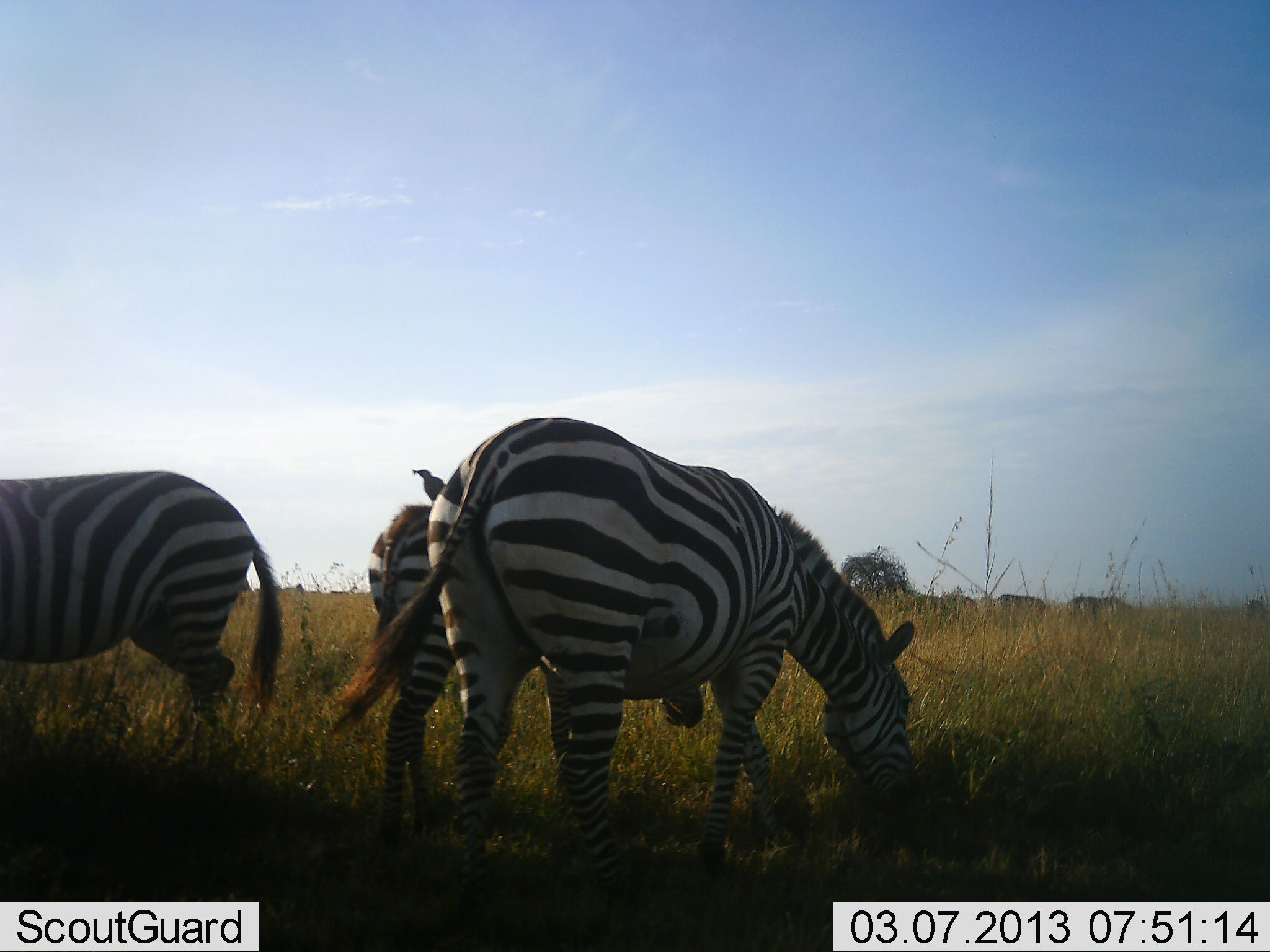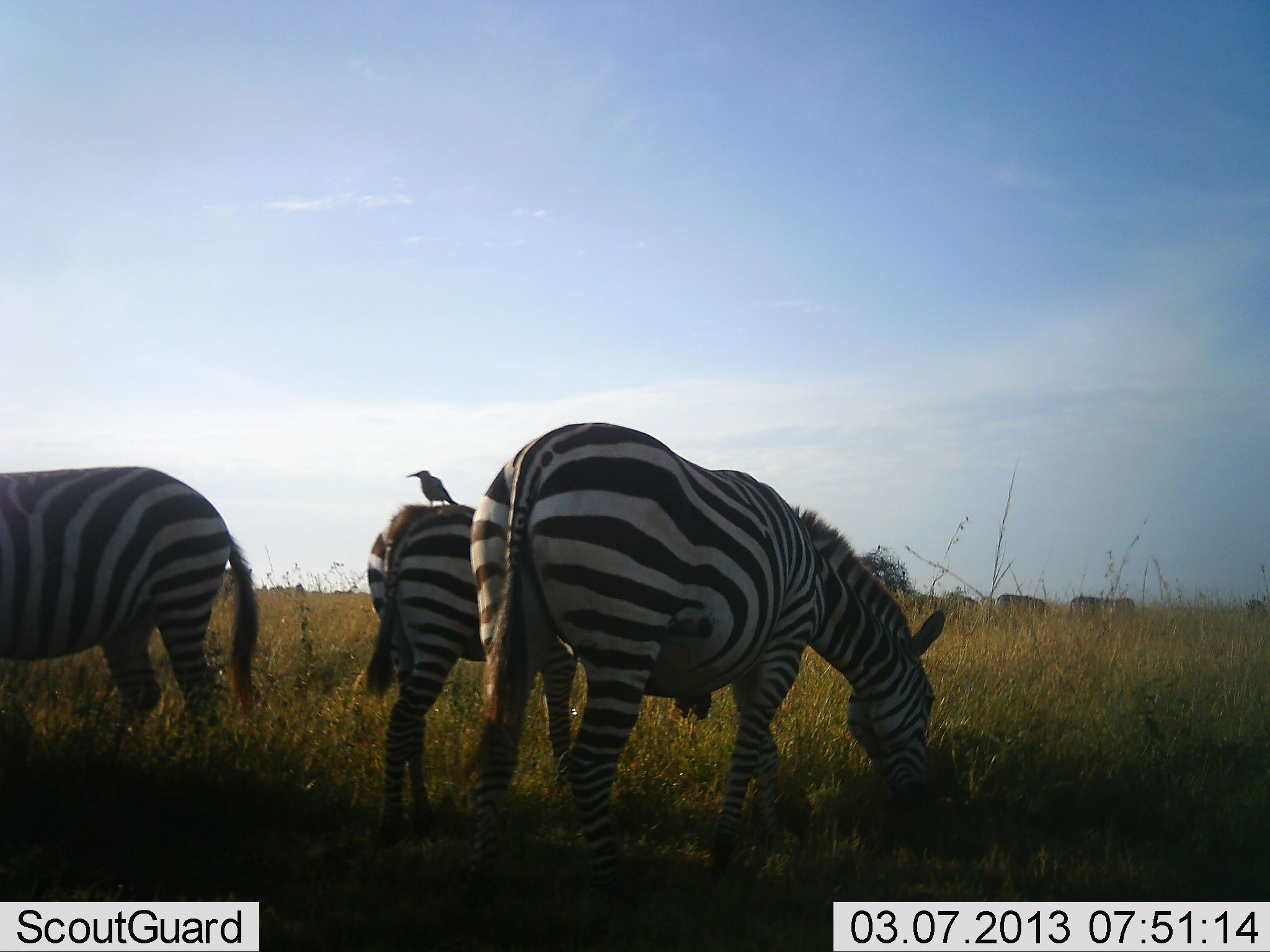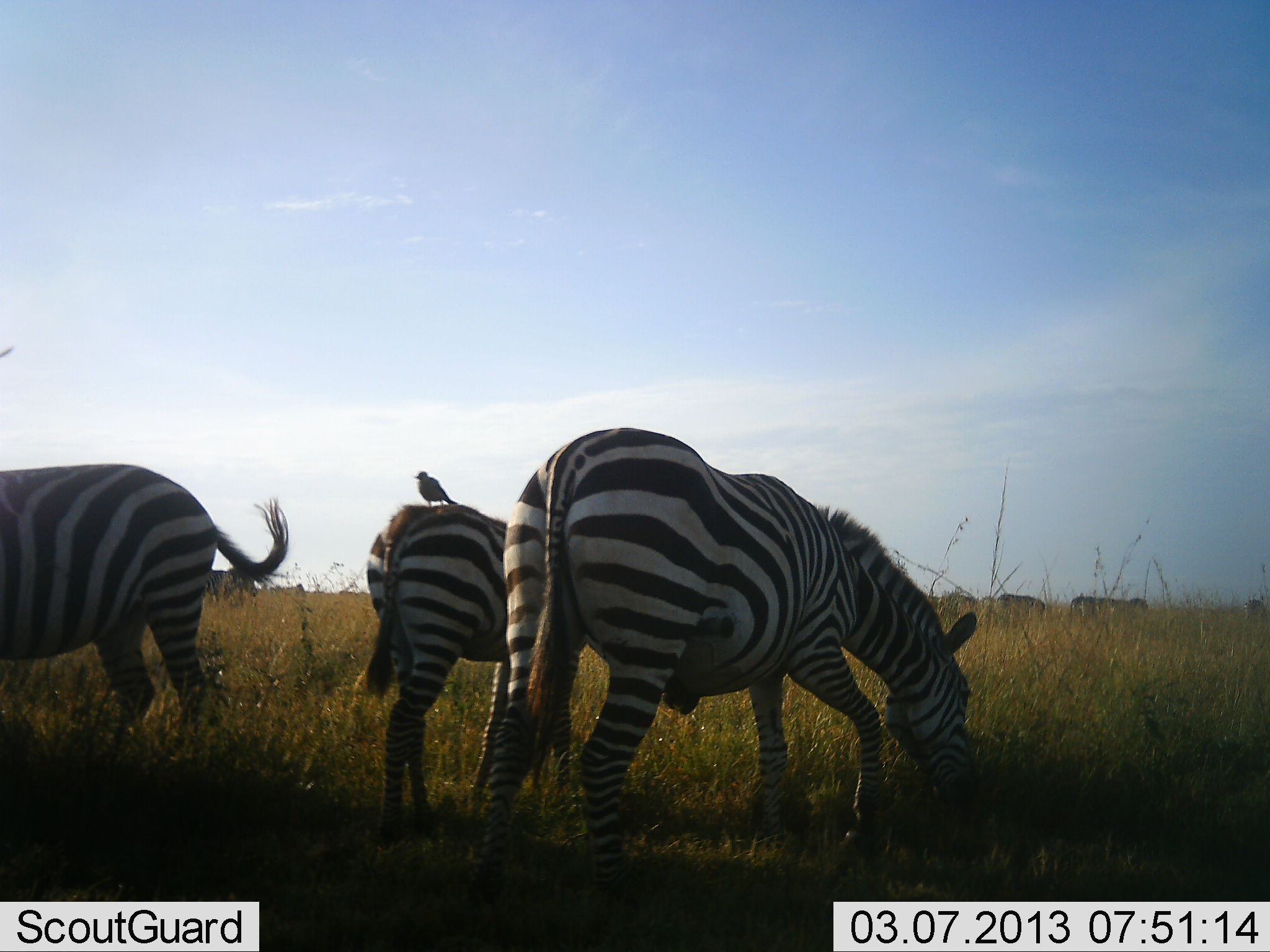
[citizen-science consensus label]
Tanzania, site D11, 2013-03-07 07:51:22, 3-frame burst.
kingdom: Animalia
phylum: Chordata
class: Aves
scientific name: Aves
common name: bird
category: otherbird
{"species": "otherbird (bird) (Aves)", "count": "1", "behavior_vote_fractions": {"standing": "76%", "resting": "16%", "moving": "0%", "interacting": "8%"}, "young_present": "0%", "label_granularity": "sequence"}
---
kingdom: Animalia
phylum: Chordata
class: Mammalia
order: Perissodactyla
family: Equidae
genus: Equus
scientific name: Equus quagga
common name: plains zebra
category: zebra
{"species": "zebra (plains zebra) (Equus quagga)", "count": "3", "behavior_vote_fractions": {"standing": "43%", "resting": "0%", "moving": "14%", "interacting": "0%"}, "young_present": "11%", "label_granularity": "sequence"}